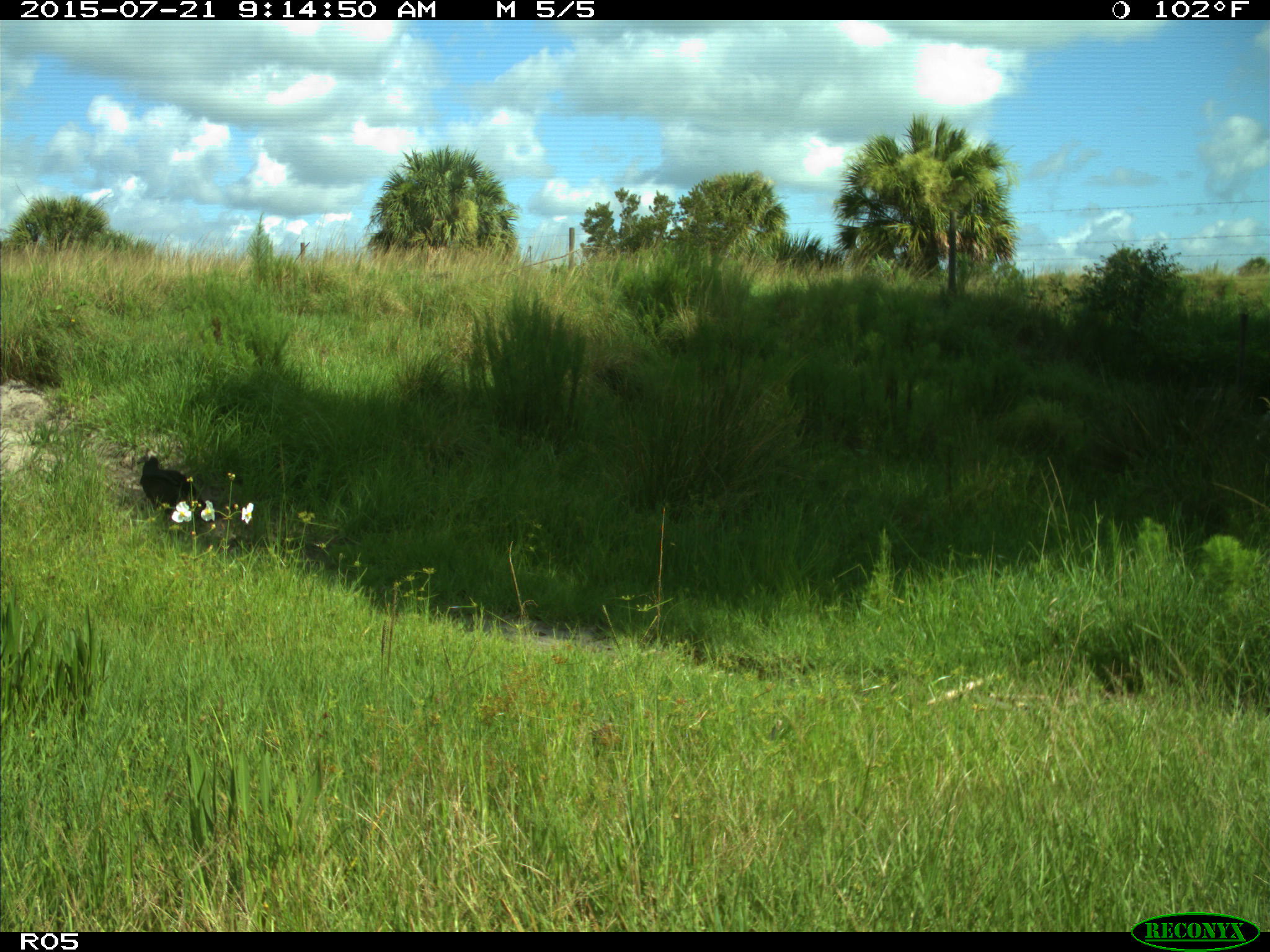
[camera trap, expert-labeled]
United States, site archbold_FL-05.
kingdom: Animalia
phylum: Chordata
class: Aves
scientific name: Aves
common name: birds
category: unidentified bird